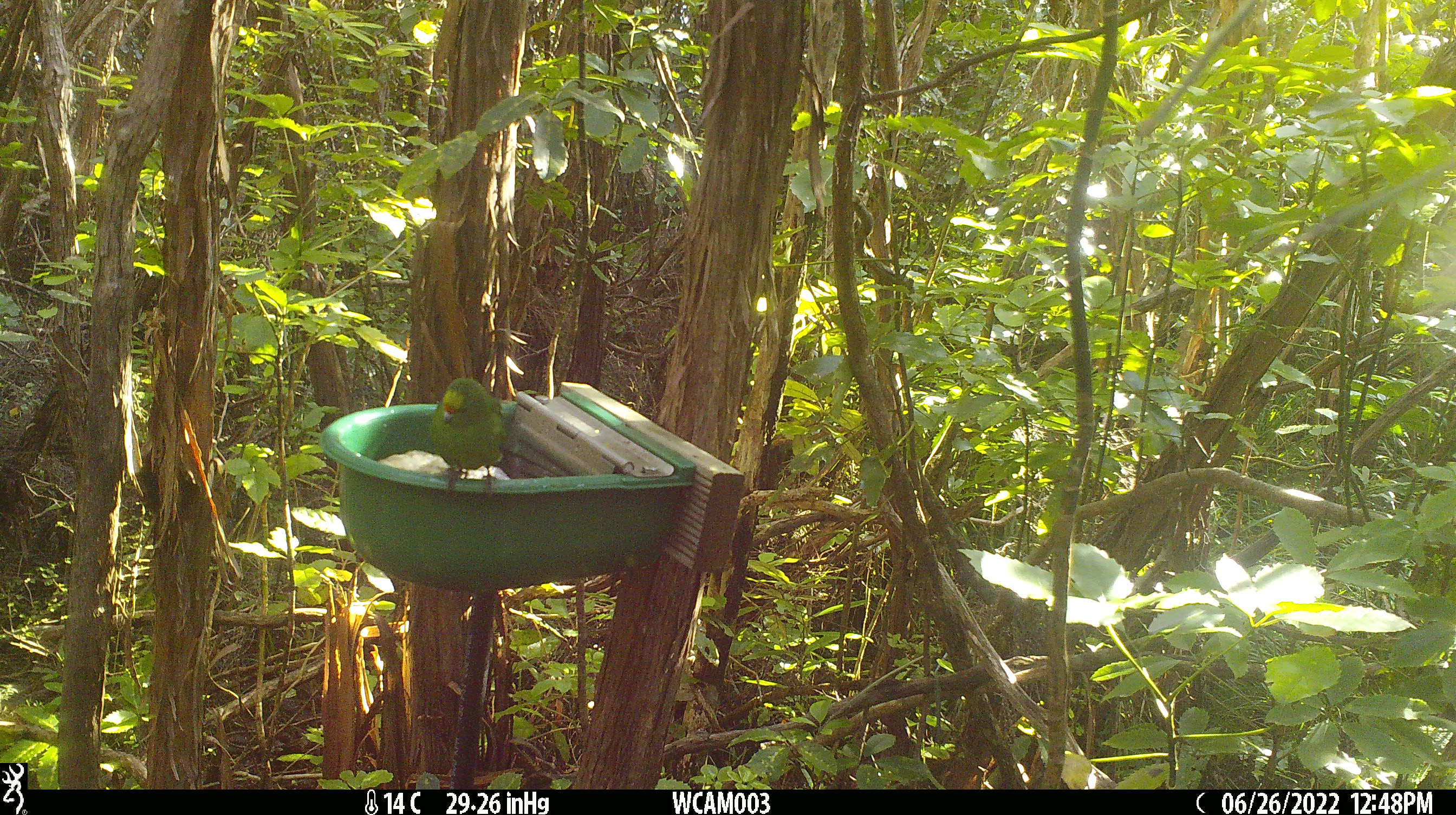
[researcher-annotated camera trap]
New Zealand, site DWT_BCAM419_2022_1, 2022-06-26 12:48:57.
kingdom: Animalia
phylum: Chordata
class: Aves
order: Psittaciformes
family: Psittaculidae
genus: Cyanoramphus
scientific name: Cyanoramphus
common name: parakeet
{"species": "parakeet (Cyanoramphus)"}